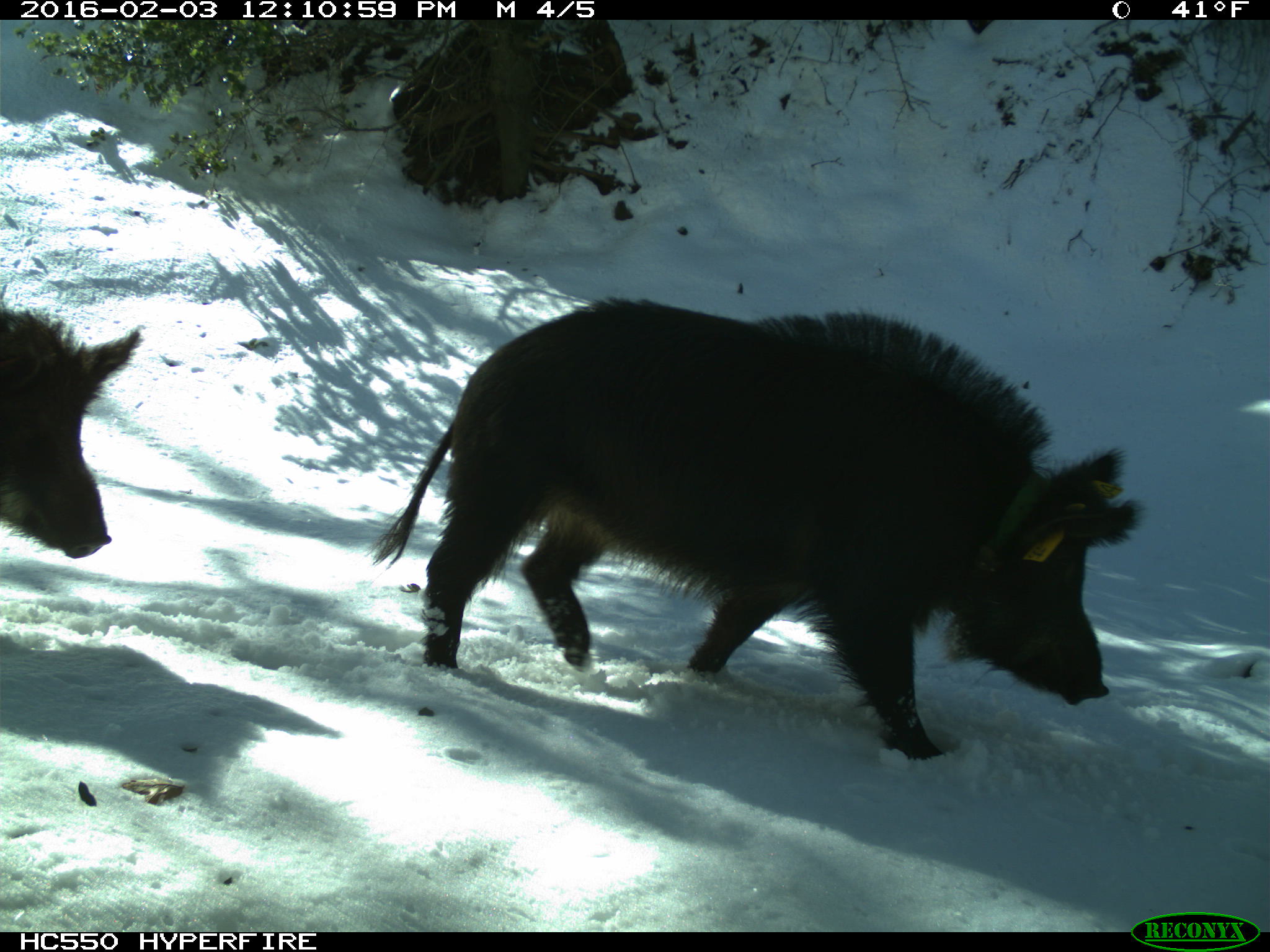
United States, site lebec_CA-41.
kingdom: Animalia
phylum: Chordata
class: Mammalia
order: Artiodactyla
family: Suidae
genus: Sus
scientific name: Sus scrofa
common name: wild boar